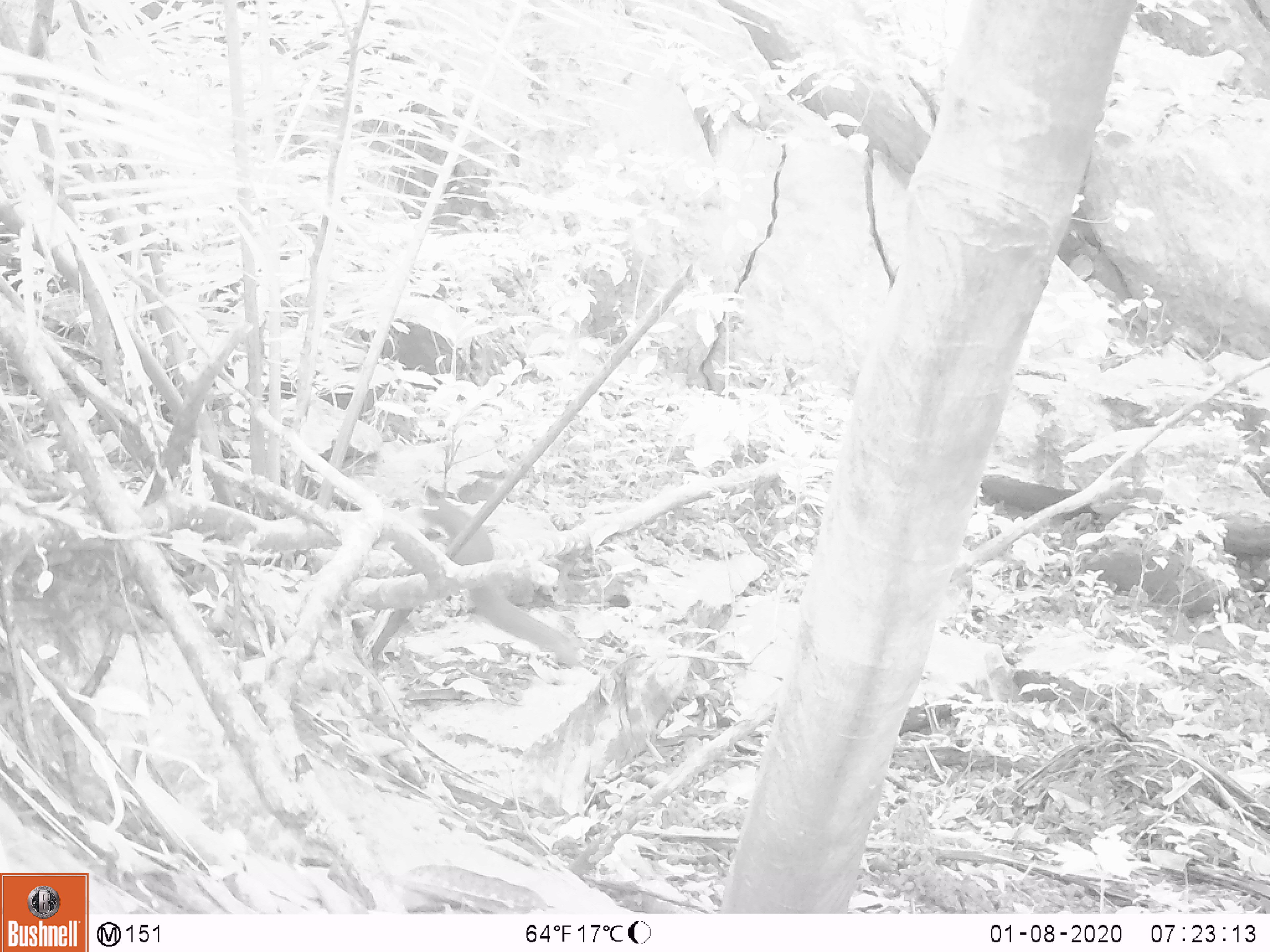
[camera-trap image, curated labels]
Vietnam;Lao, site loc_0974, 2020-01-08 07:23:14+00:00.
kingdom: Animalia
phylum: Chordata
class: Mammalia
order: Rodentia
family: Sciuridae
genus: Dremomys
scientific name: Dremomys rufigenis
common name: red-cheeked squirrel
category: red cheeked squirrel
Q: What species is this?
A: Red cheeked squirrel (red-cheeked squirrel) (Dremomys rufigenis).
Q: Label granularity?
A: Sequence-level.